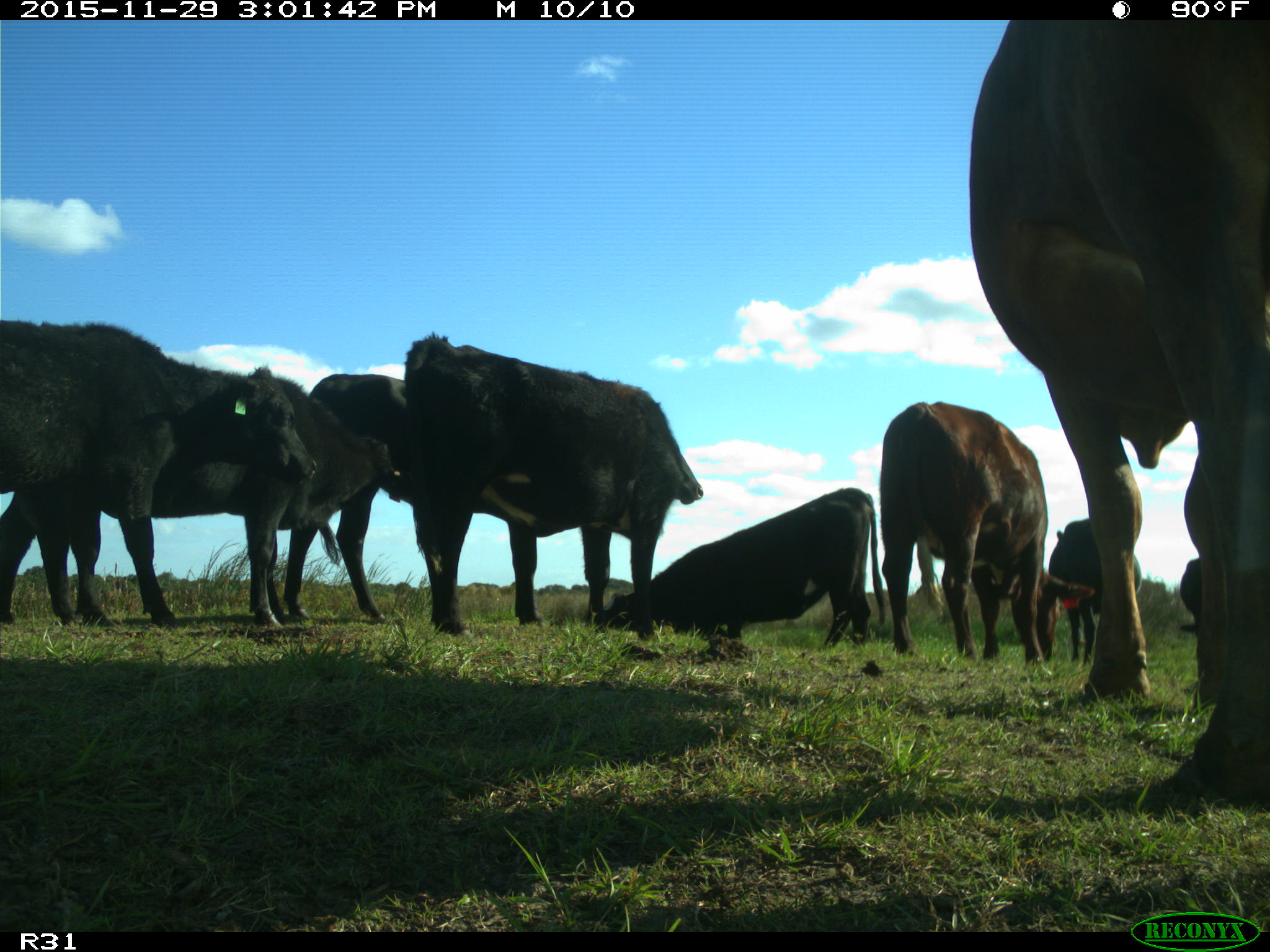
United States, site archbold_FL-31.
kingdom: Animalia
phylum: Chordata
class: Mammalia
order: Artiodactyla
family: Bovidae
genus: Bos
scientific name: Bos taurus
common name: domestic cow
Bos taurus (domestic cow).